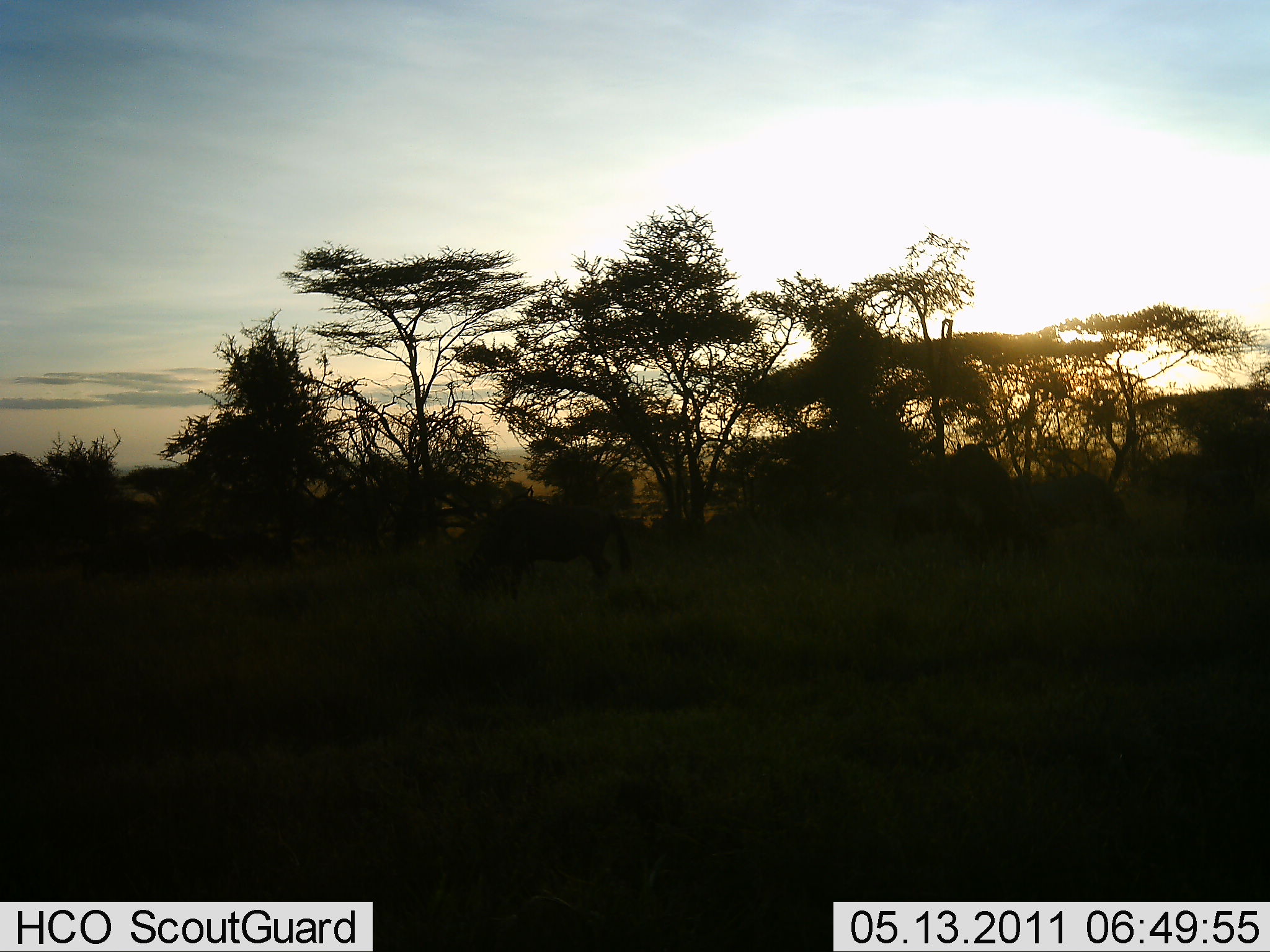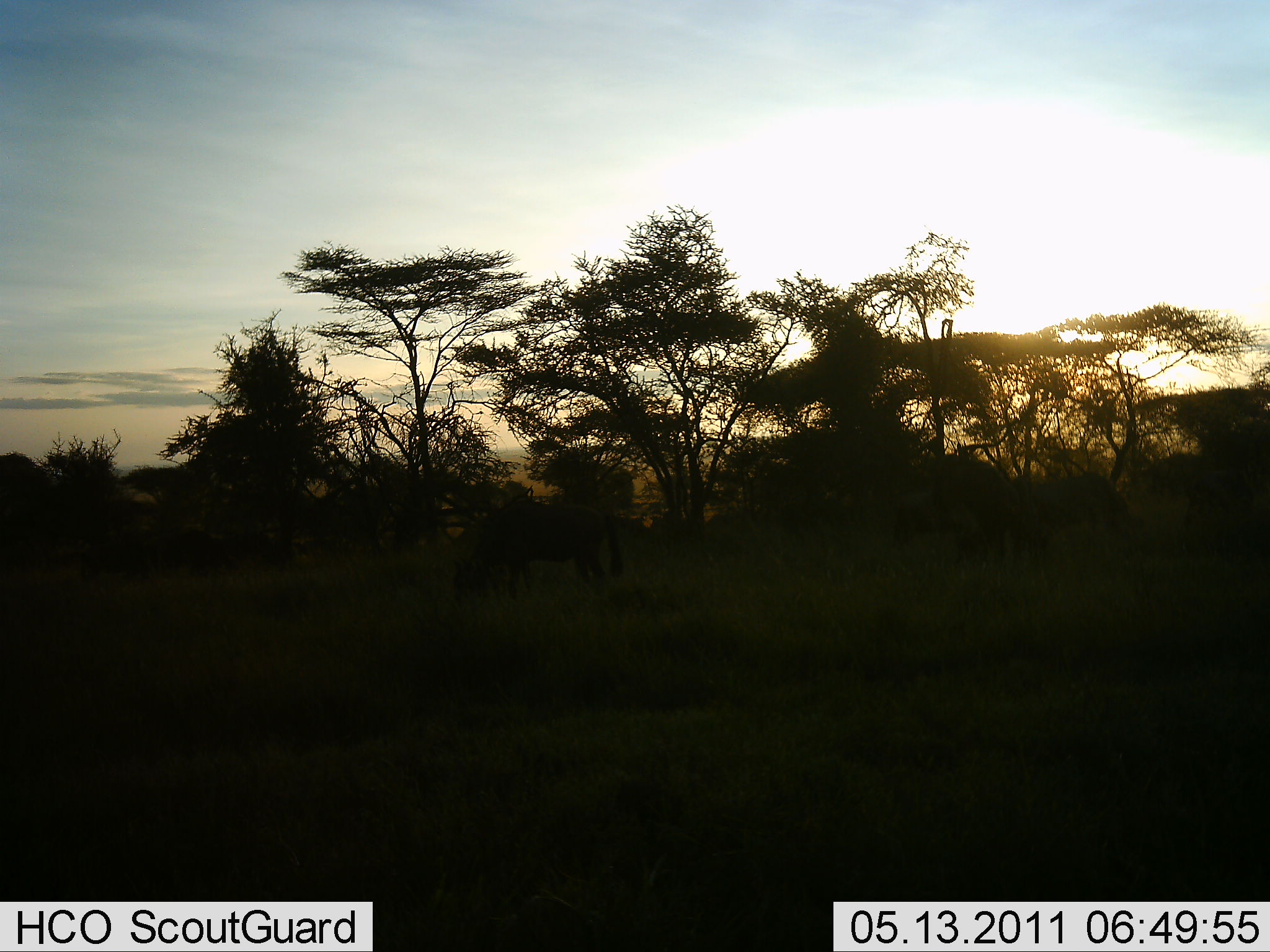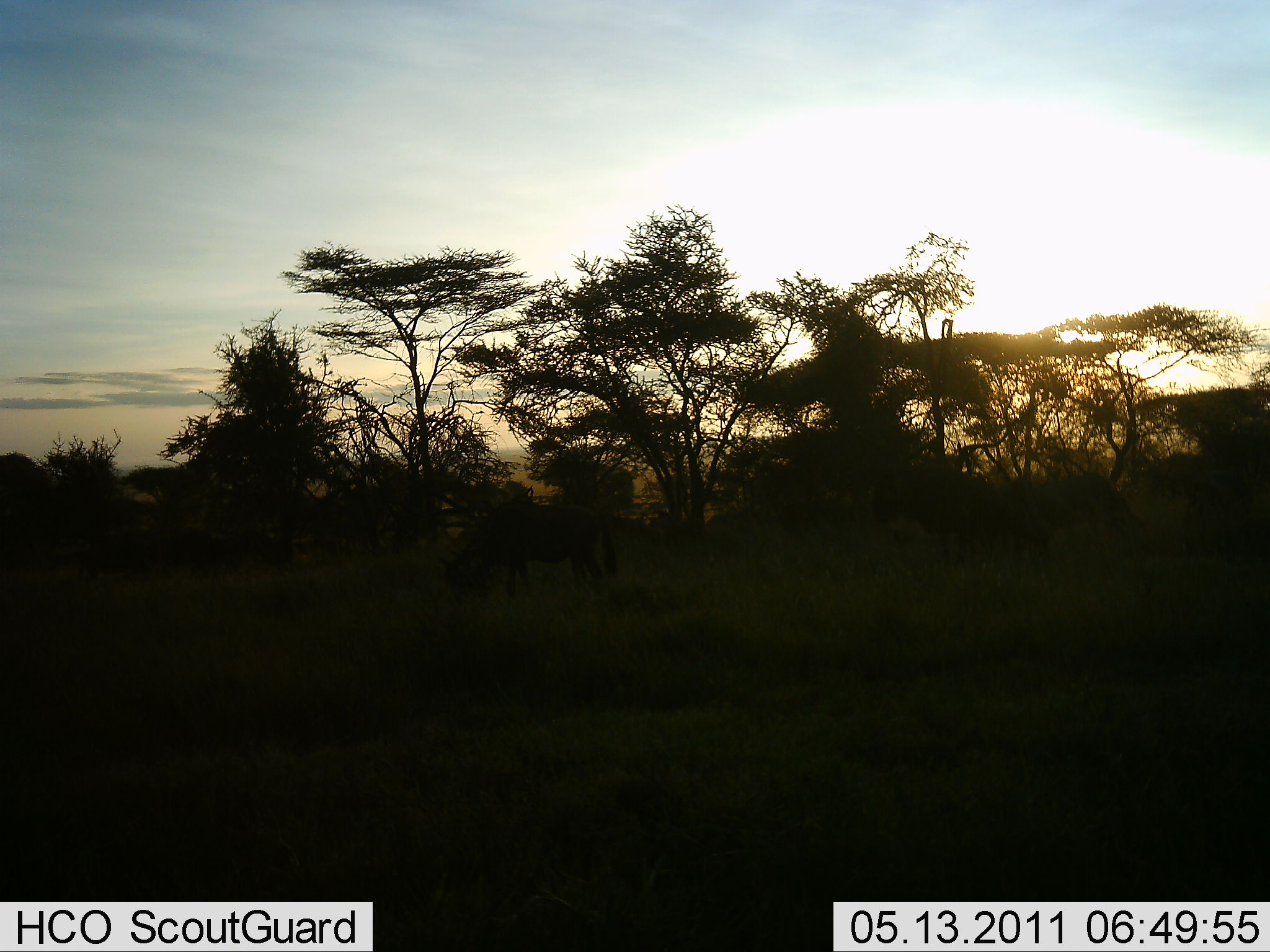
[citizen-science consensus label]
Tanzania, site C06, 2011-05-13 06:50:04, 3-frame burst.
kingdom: Animalia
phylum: Chordata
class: Mammalia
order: Artiodactyla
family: Bovidae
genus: Connochaetes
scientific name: Connochaetes taurinus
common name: blue wildebeest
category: wildebeest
Wildebeest (blue wildebeest) (Connochaetes taurinus), count 3. Behavior (volunteer vote fractions): standing 50%, resting 0%, moving 25%, interacting 8%. Young present (vote fraction): 8%. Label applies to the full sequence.